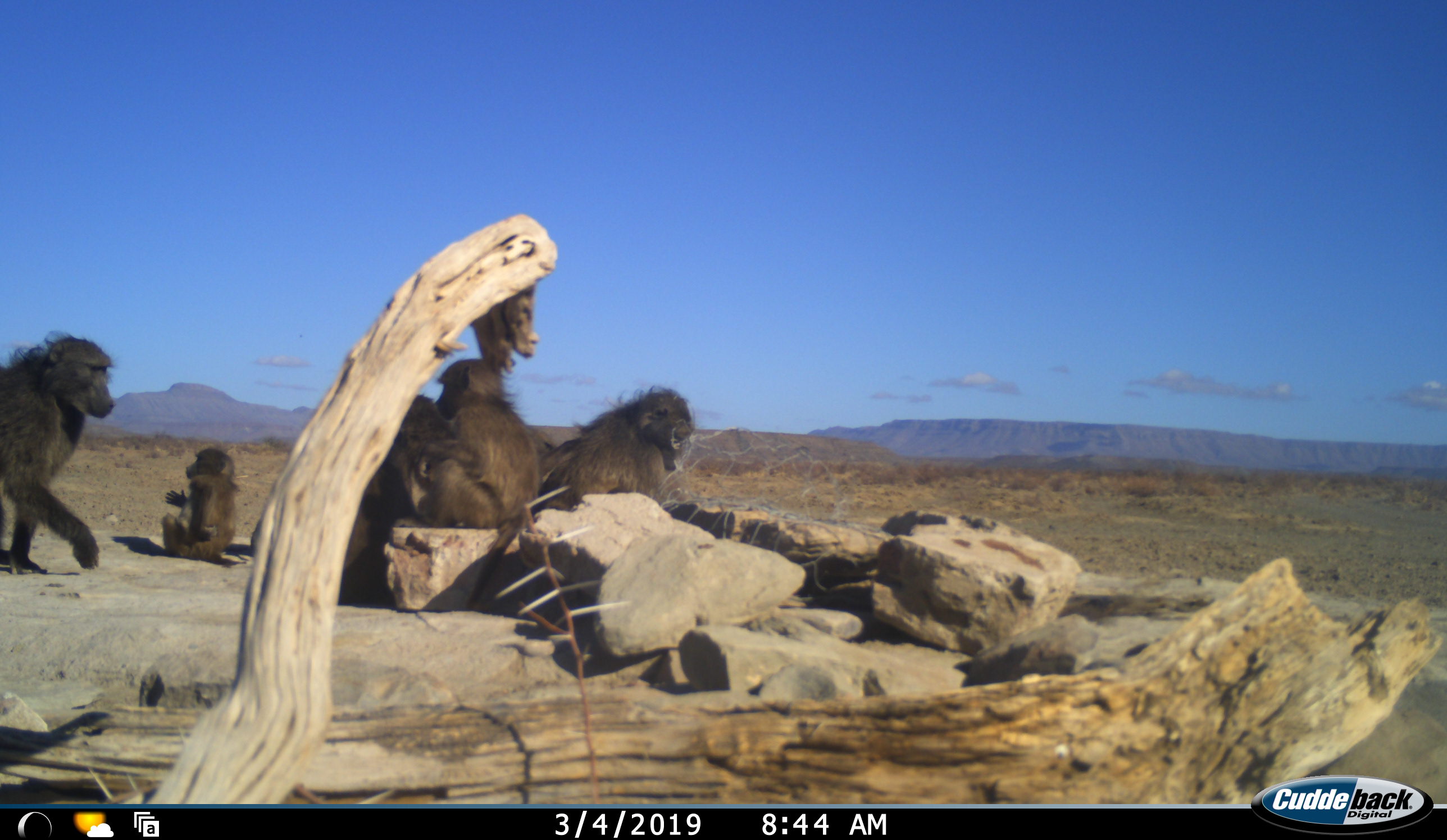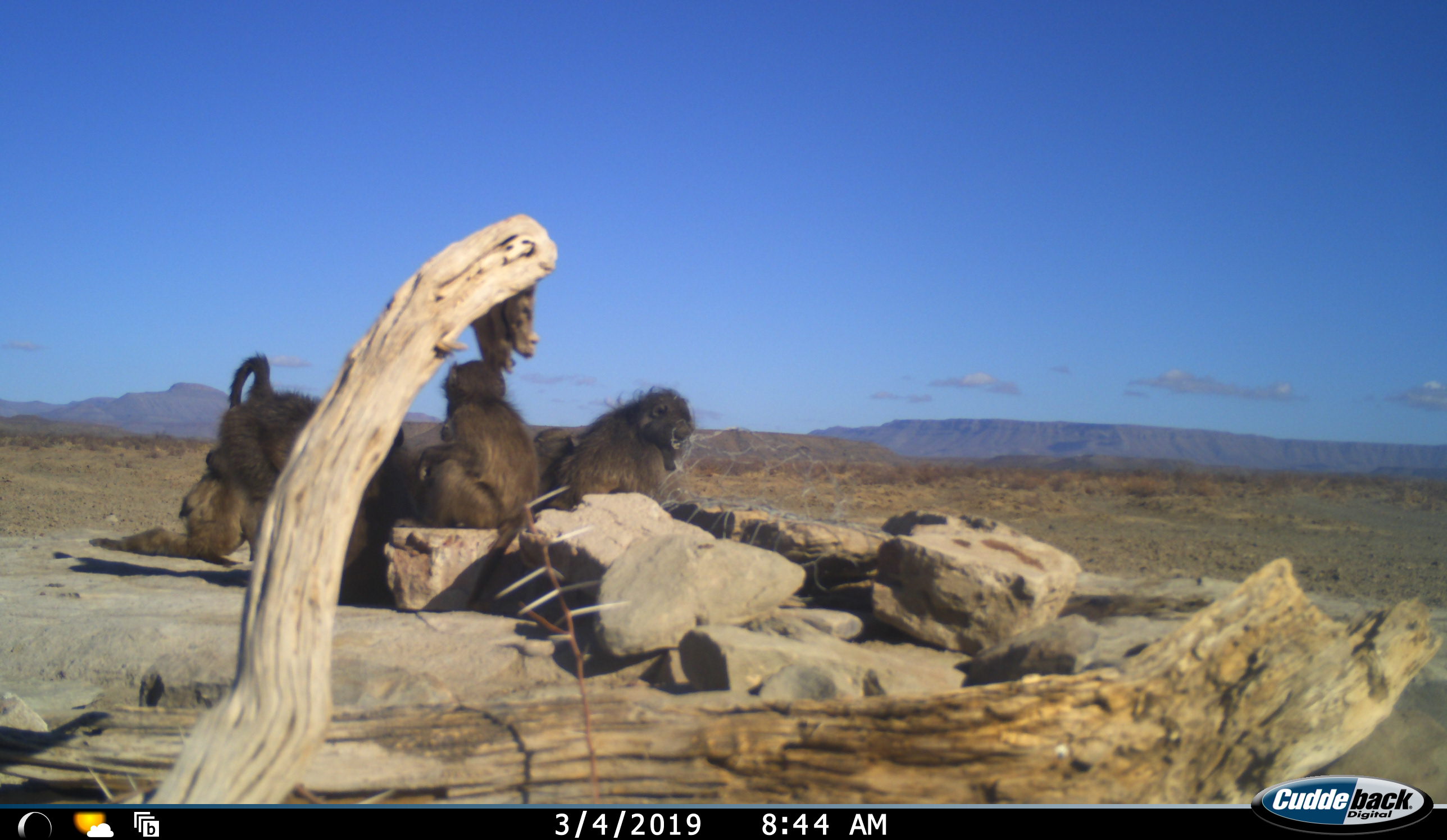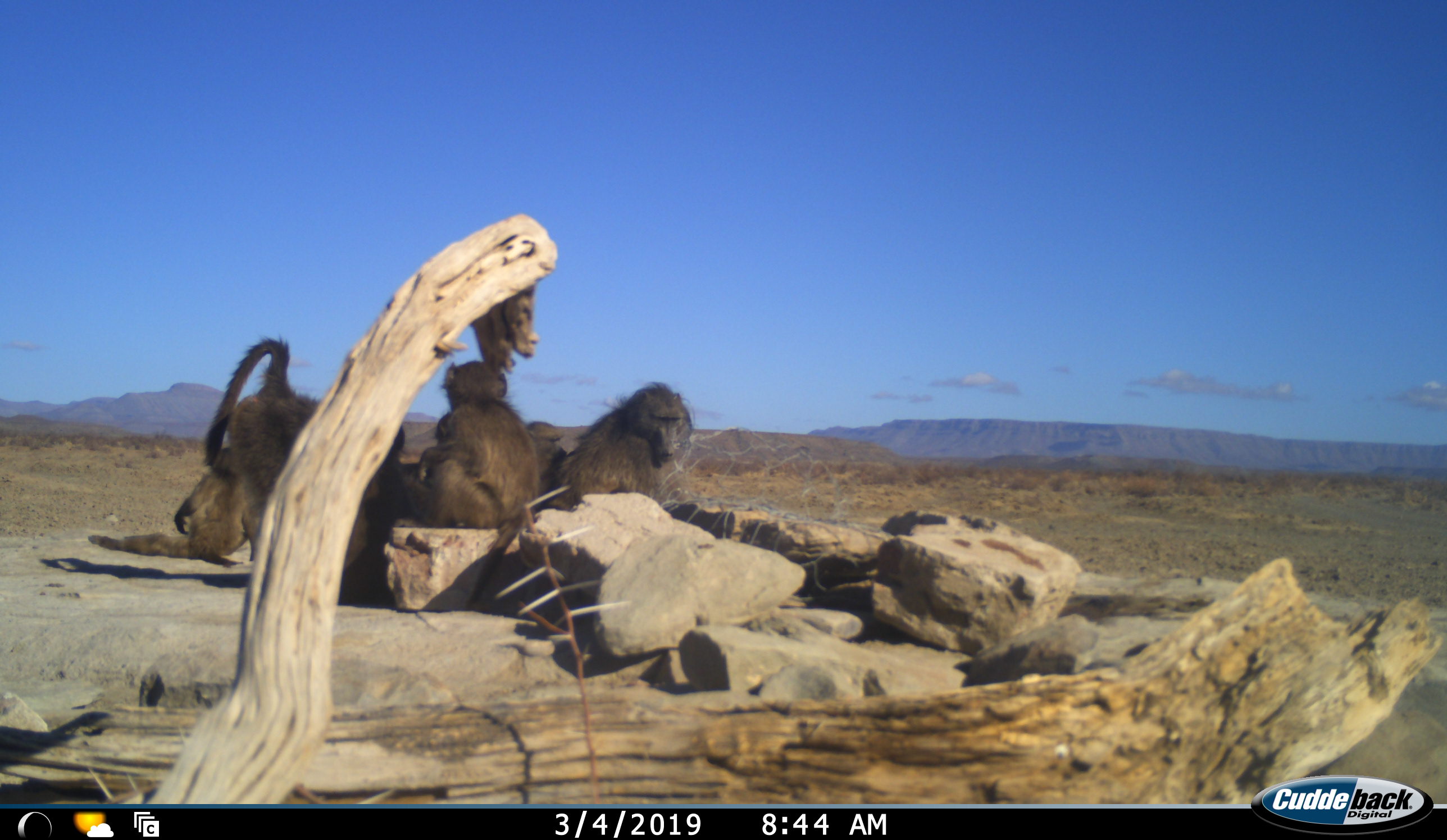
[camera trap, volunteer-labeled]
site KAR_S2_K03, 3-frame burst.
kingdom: Animalia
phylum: Chordata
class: Mammalia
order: Primates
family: Cercopithecidae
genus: Papio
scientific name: Papio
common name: baboon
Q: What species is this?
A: Baboon (Papio).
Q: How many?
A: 6.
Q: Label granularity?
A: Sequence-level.